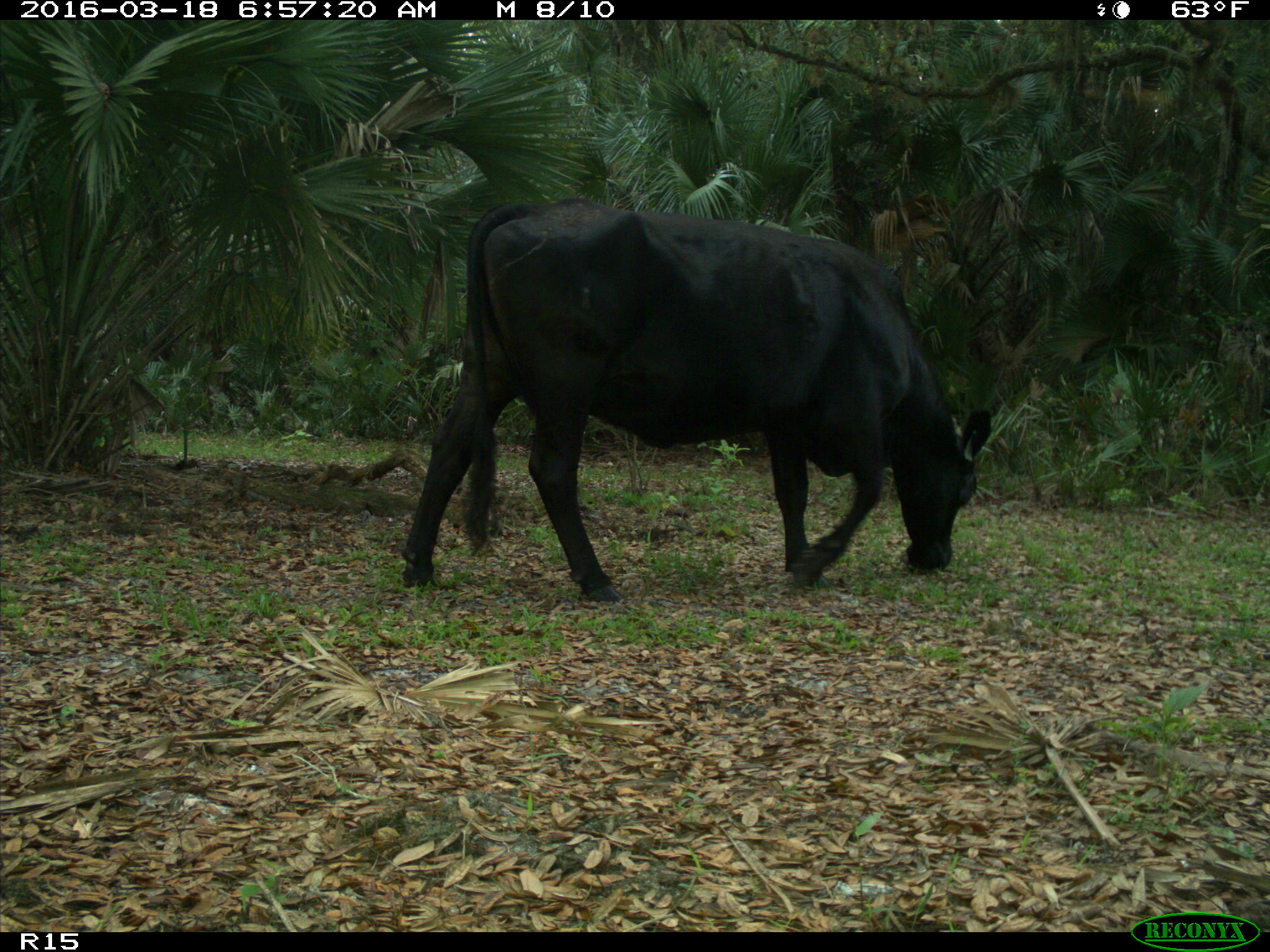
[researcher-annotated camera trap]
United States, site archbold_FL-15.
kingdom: Animalia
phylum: Chordata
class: Mammalia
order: Artiodactyla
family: Bovidae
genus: Bos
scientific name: Bos taurus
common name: domestic cow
Bos taurus (domestic cow).